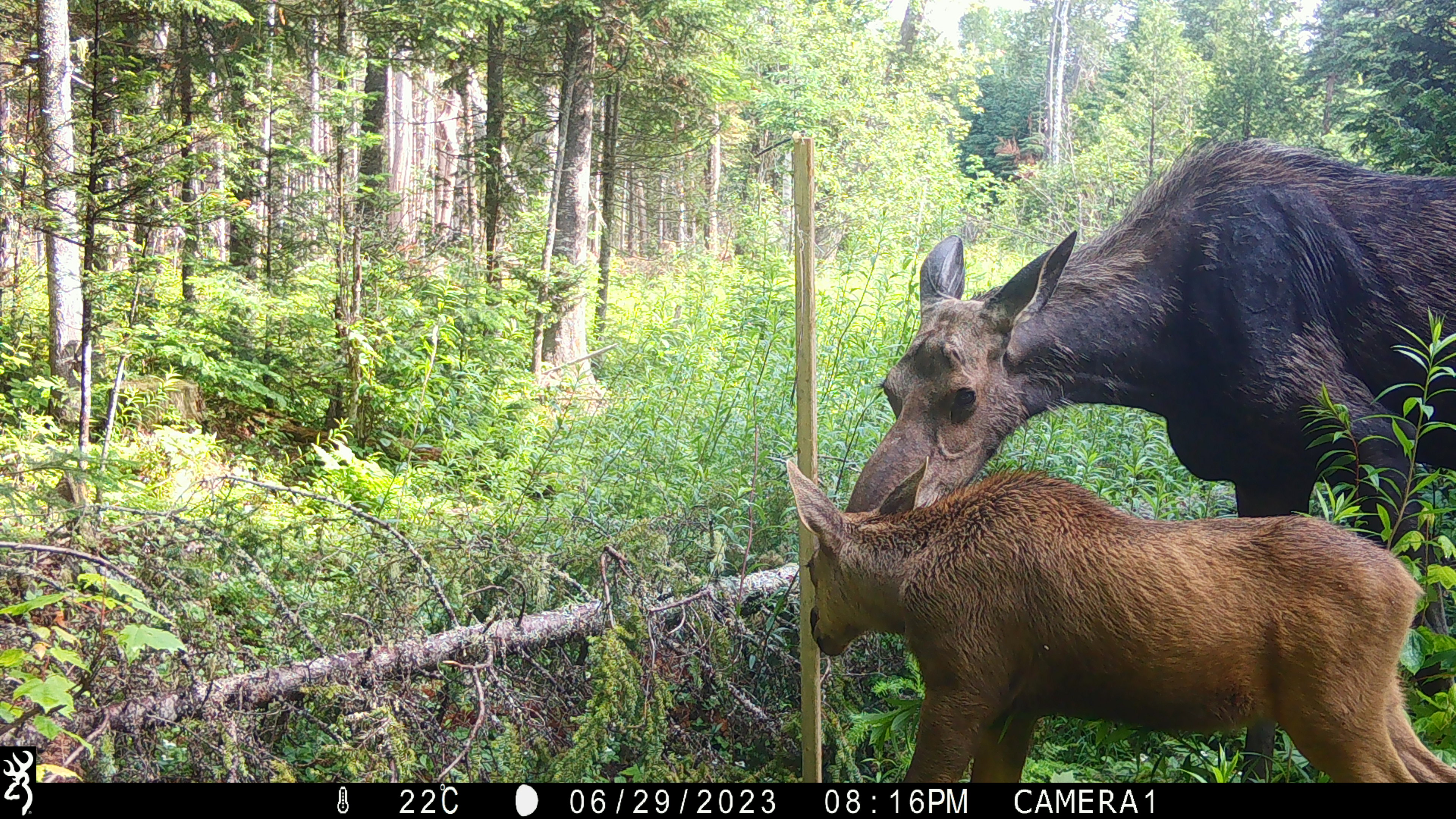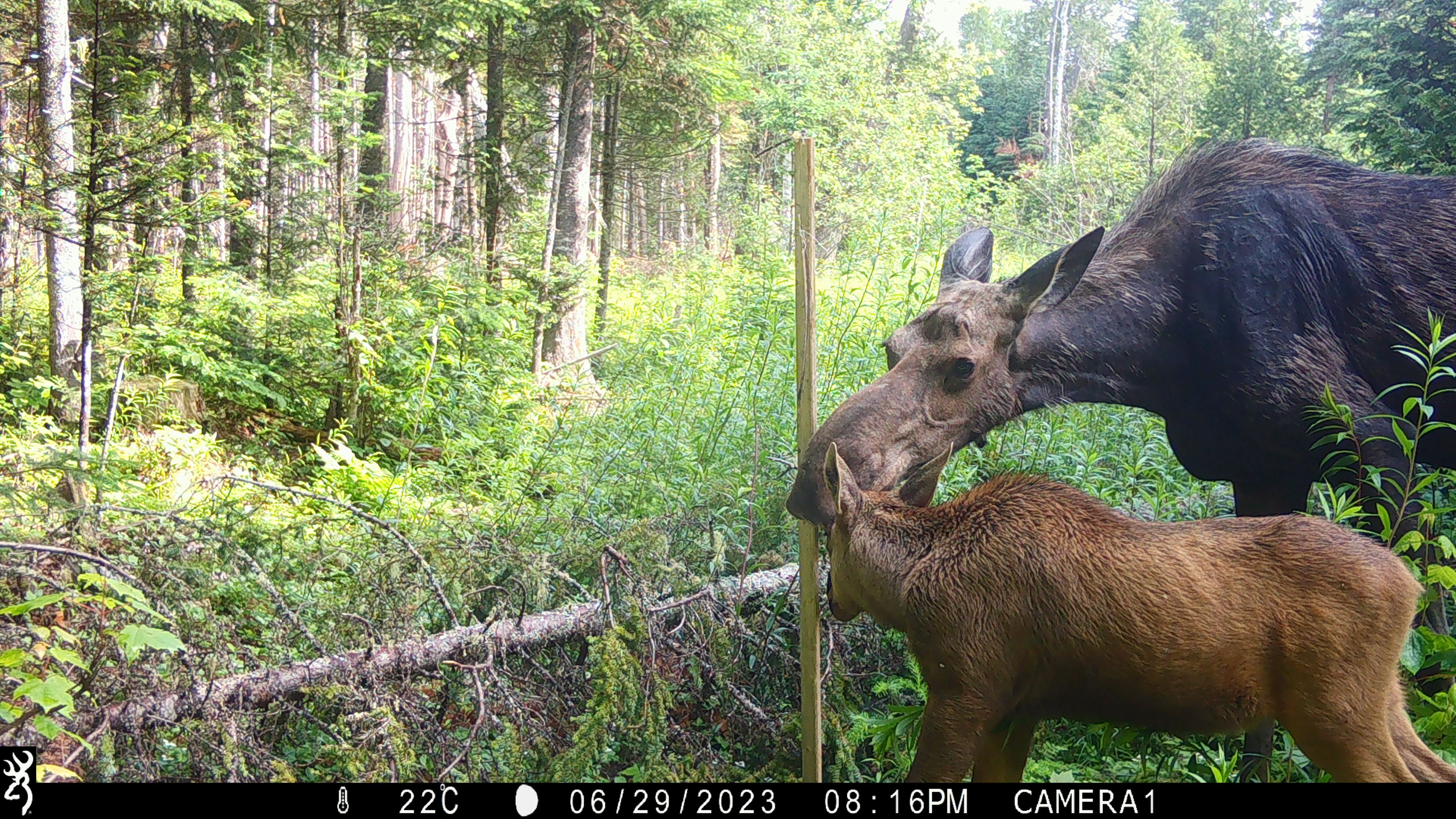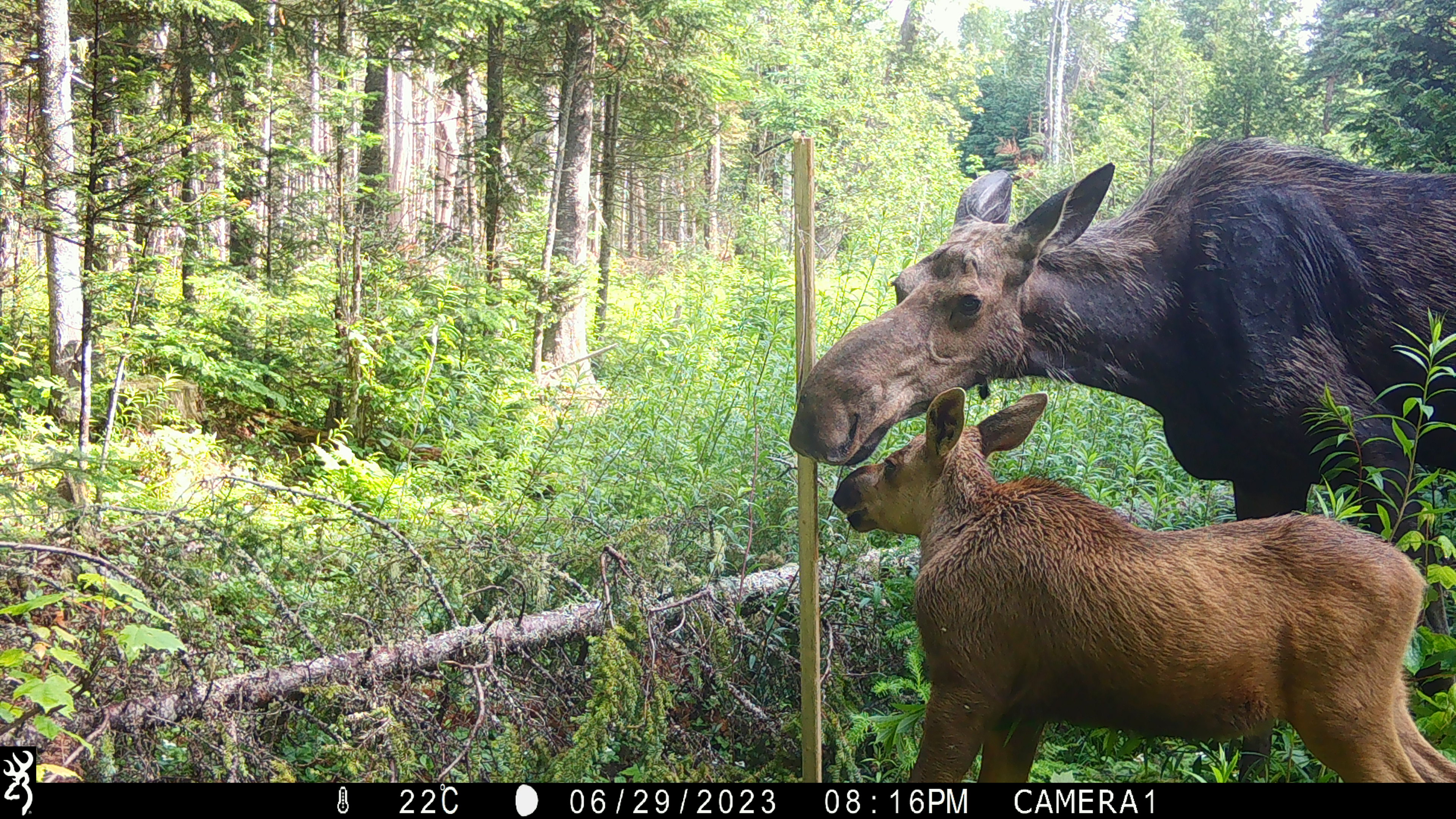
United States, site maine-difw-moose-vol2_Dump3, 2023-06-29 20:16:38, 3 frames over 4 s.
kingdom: Animalia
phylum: Chordata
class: Mammalia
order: Artiodactyla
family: Cervidae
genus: Alces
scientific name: Alces alces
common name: moose